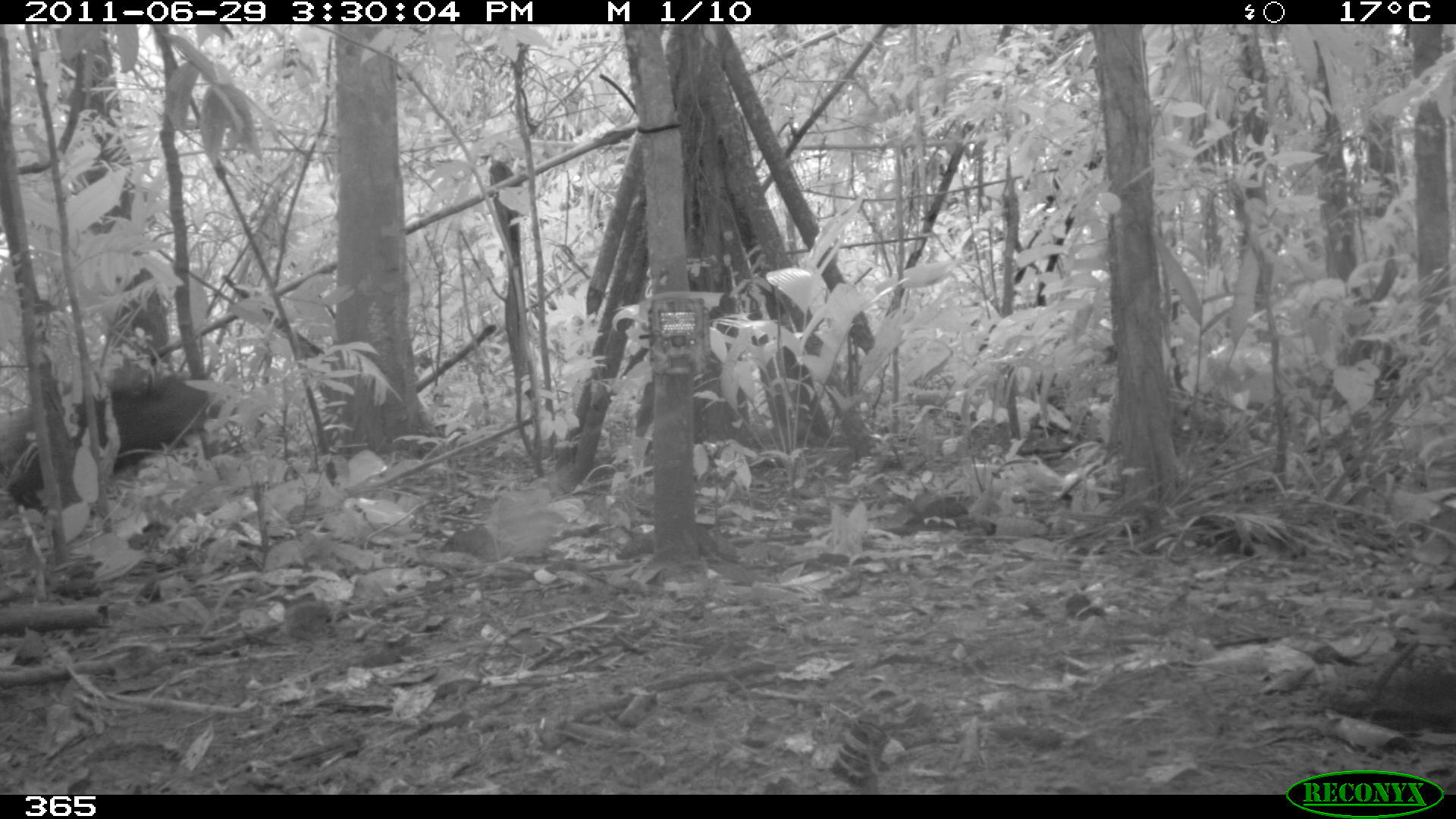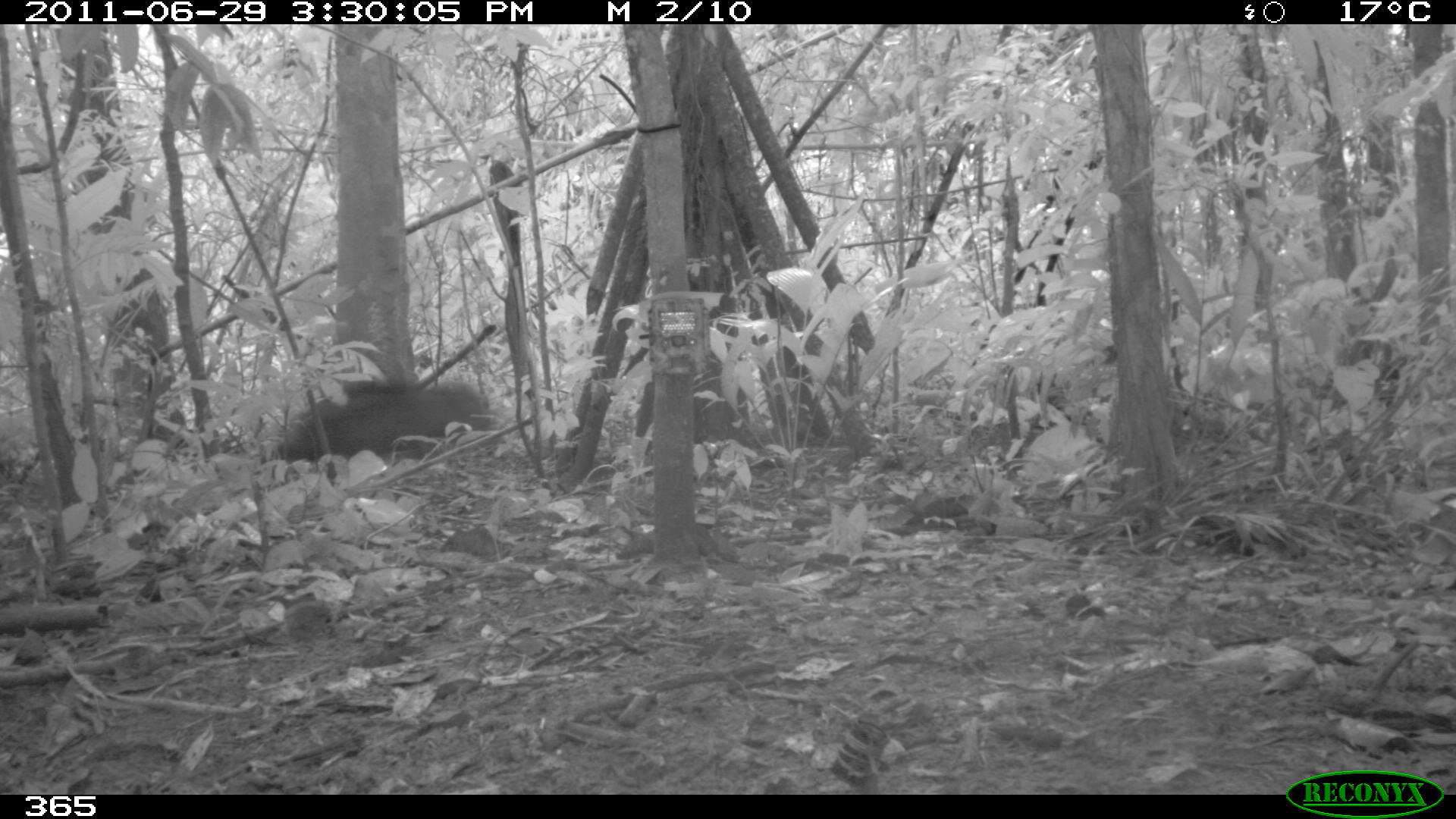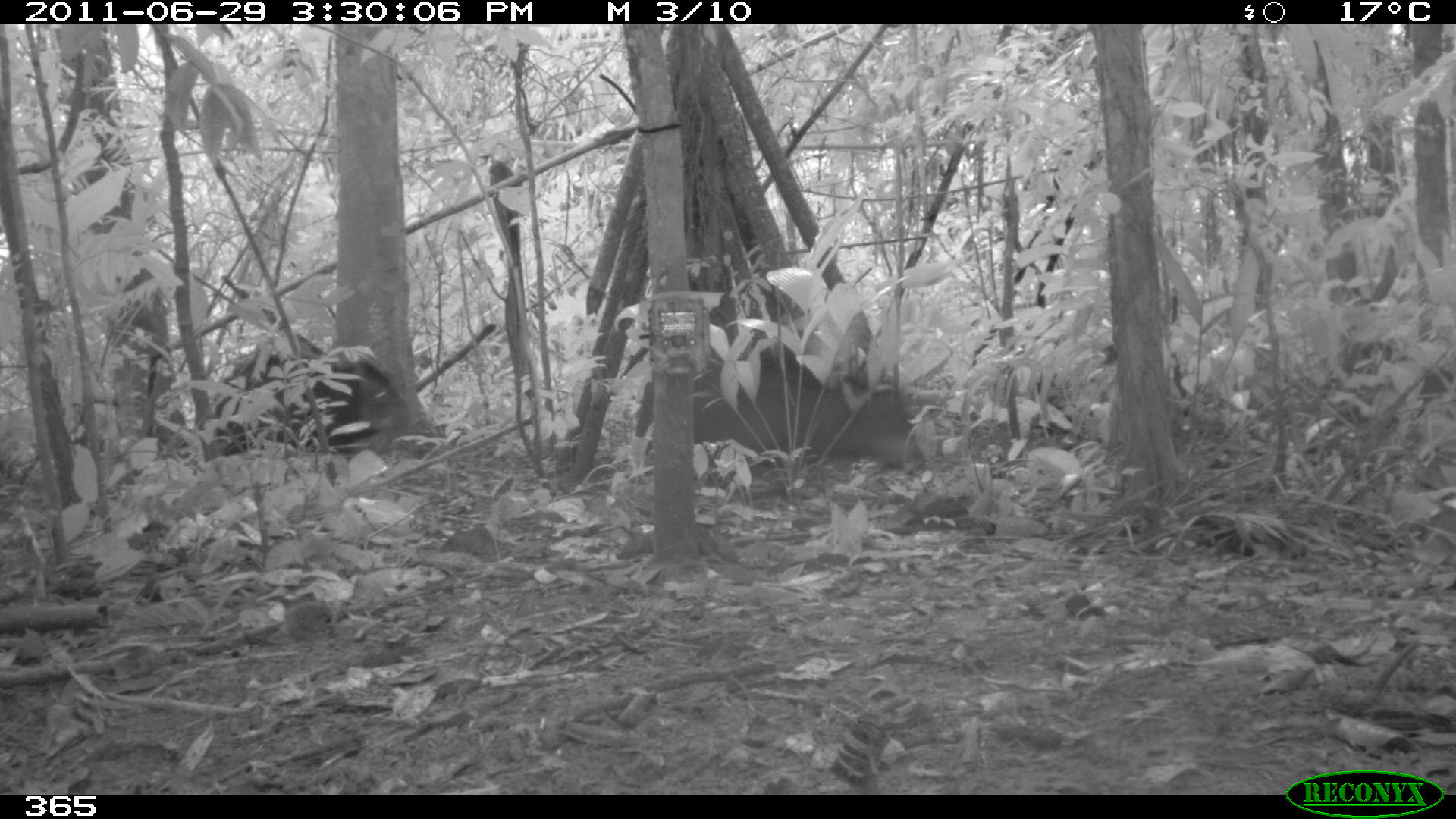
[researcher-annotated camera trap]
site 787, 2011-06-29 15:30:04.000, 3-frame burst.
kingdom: Animalia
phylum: Chordata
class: Mammalia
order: Artiodactyla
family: Tayassuidae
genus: Tayassu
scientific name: Tayassu pecari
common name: white-lipped peccary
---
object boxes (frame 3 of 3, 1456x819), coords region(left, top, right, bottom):
tayassu pecari: region(628, 337, 928, 482); region(208, 349, 421, 464)